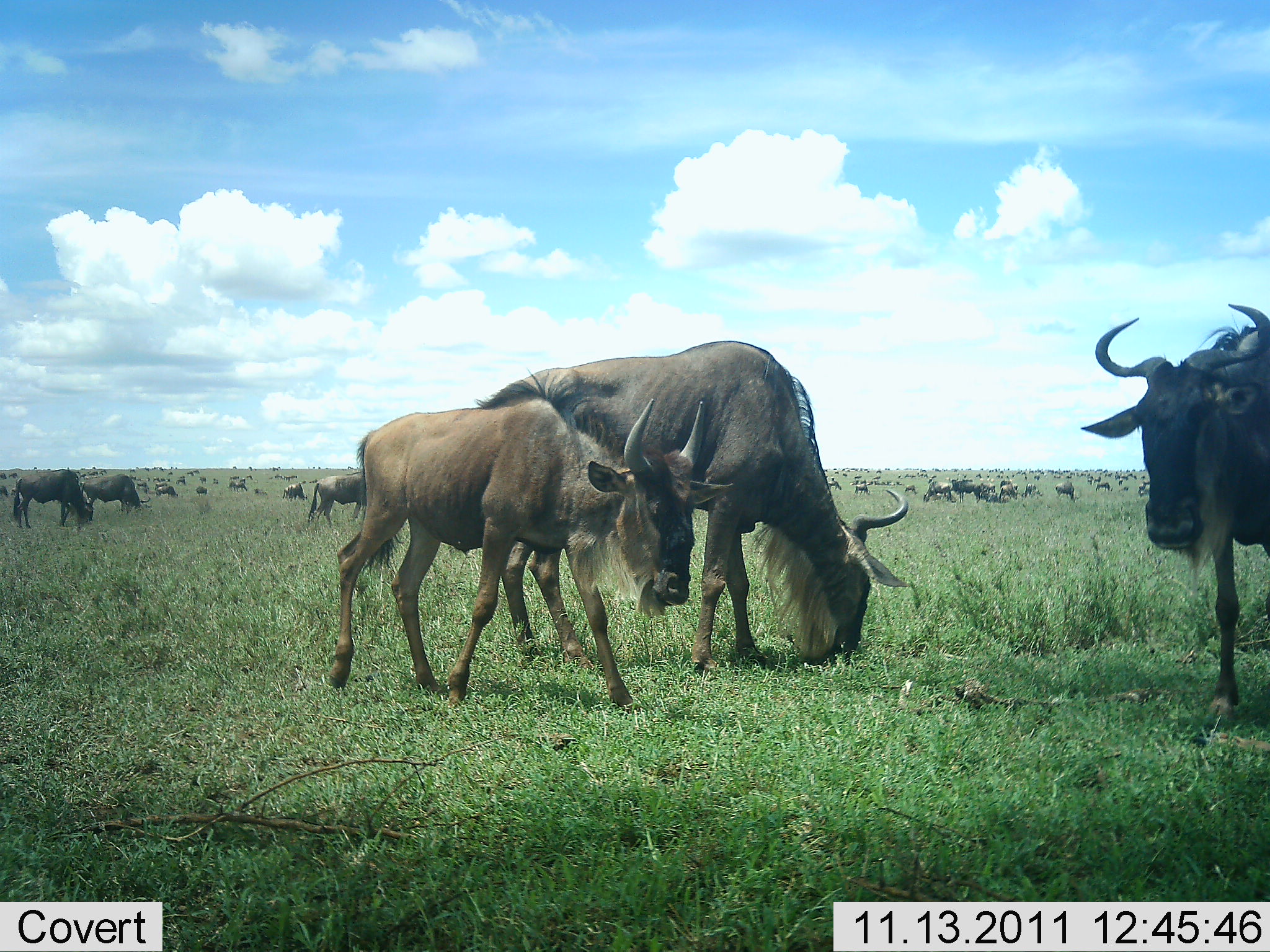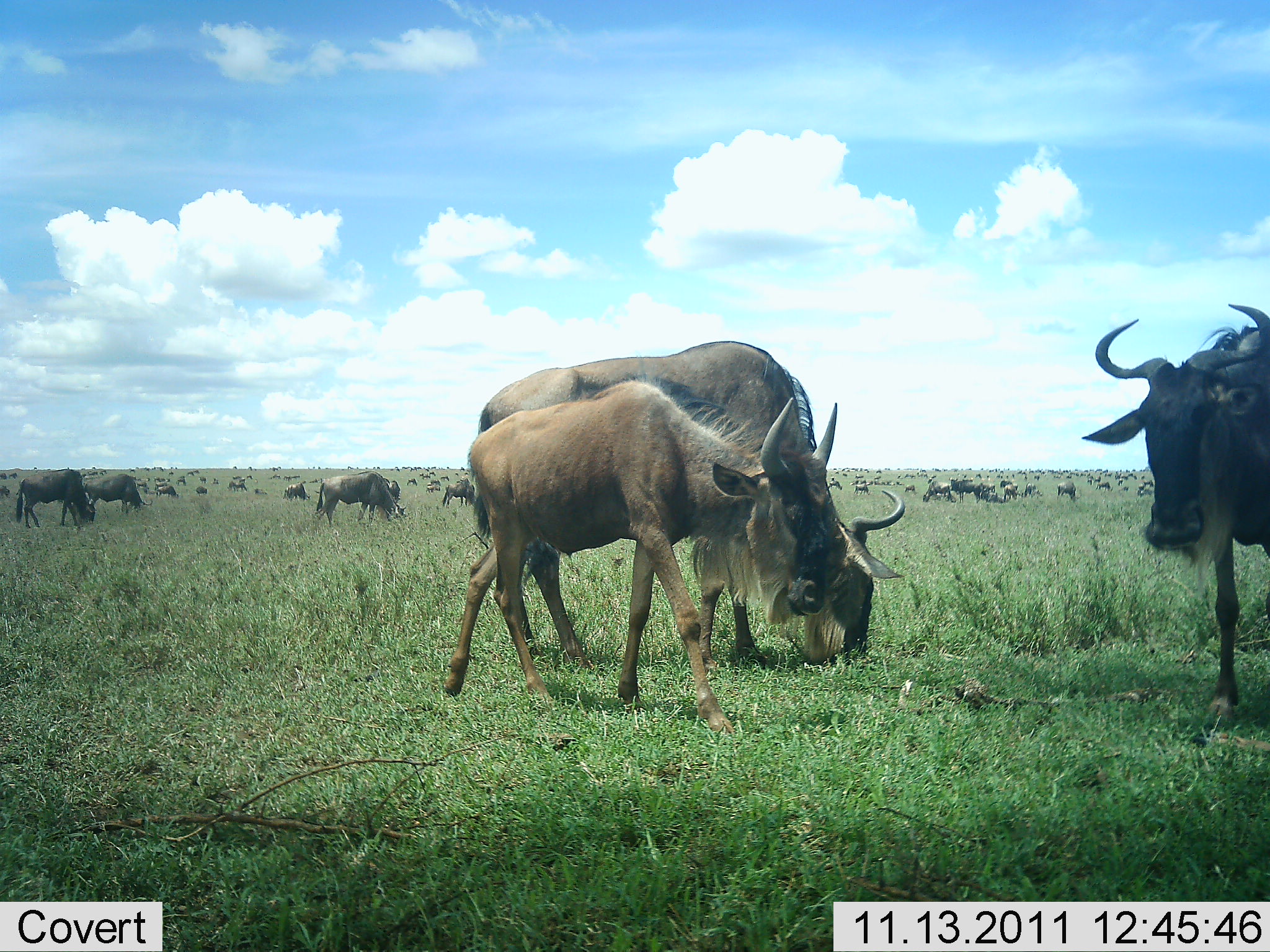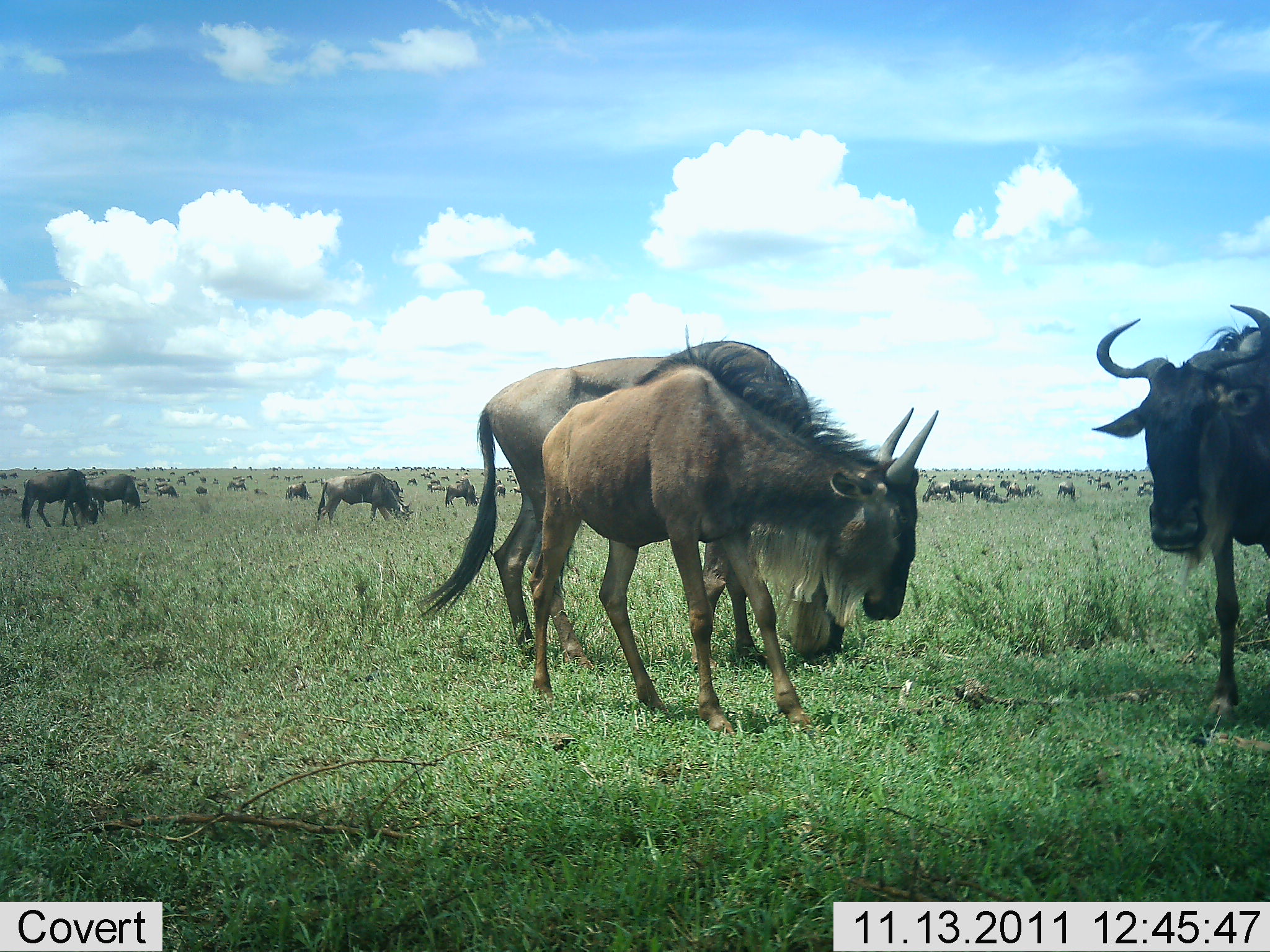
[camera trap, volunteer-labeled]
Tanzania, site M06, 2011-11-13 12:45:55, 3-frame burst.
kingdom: Animalia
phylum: Chordata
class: Mammalia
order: Artiodactyla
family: Bovidae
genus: Connochaetes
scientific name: Connochaetes taurinus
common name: blue wildebeest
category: wildebeest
Wildebeest (blue wildebeest) (Connochaetes taurinus), count 51+. Behavior (volunteer vote fractions): standing 46%, resting 8%, moving 54%, interacting 8%. Young present (vote fraction): 77%. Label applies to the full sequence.